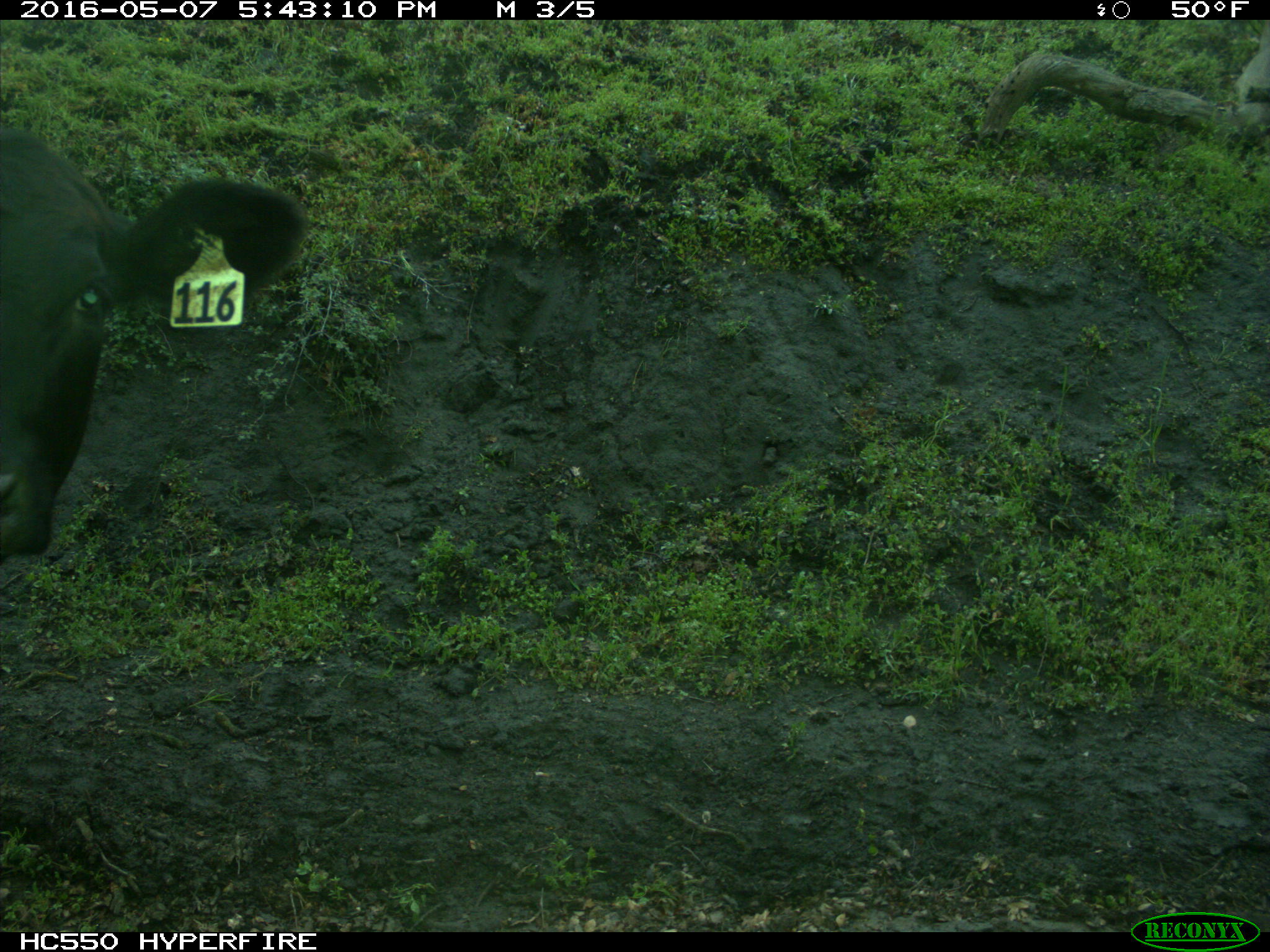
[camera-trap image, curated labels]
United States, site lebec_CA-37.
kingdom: Animalia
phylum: Chordata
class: Mammalia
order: Artiodactyla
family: Bovidae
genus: Bos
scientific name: Bos taurus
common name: domestic cow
Bos taurus (domestic cow).